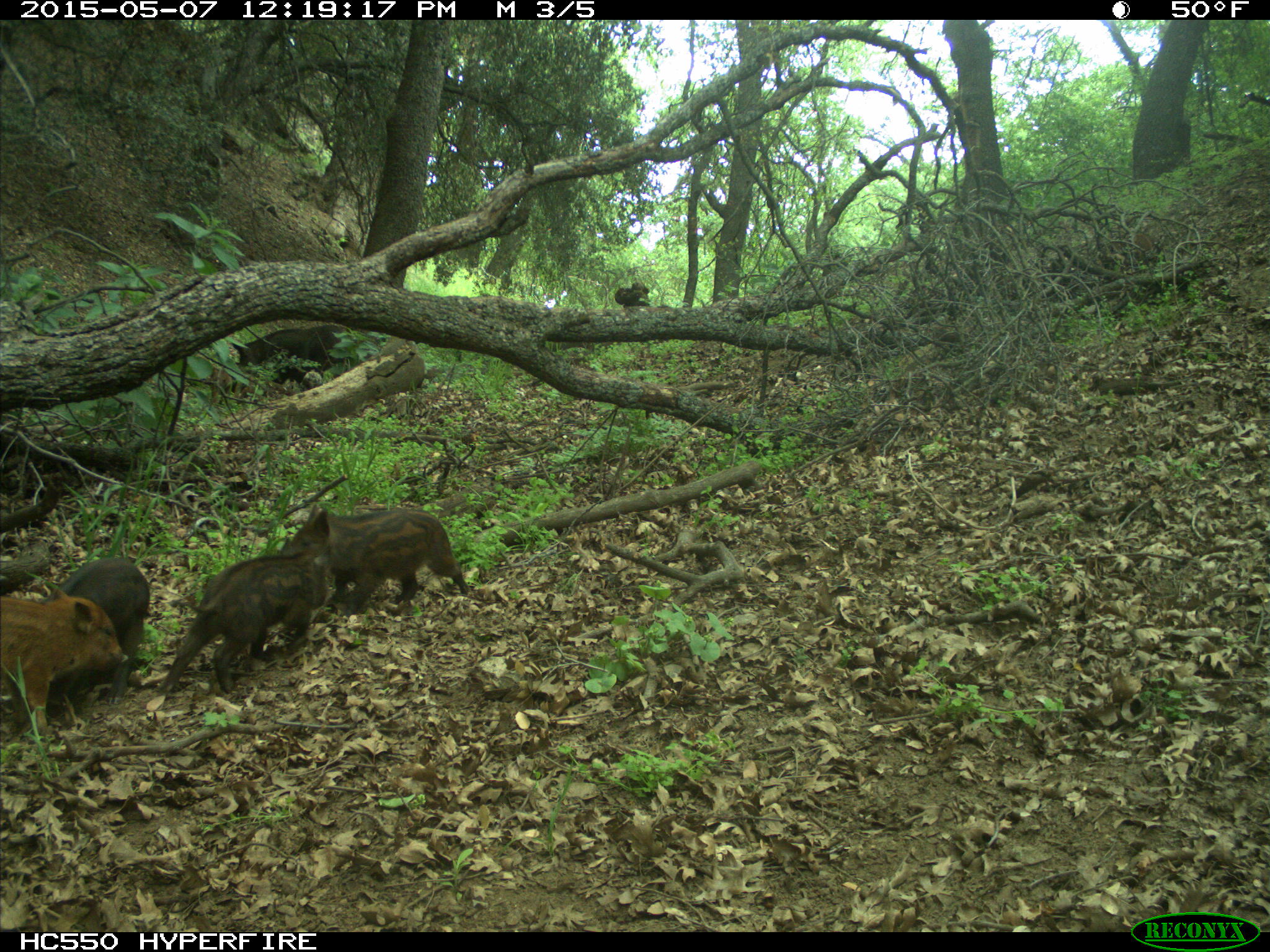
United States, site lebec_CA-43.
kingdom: Animalia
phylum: Chordata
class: Mammalia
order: Artiodactyla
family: Suidae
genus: Sus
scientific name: Sus scrofa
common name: wild boar